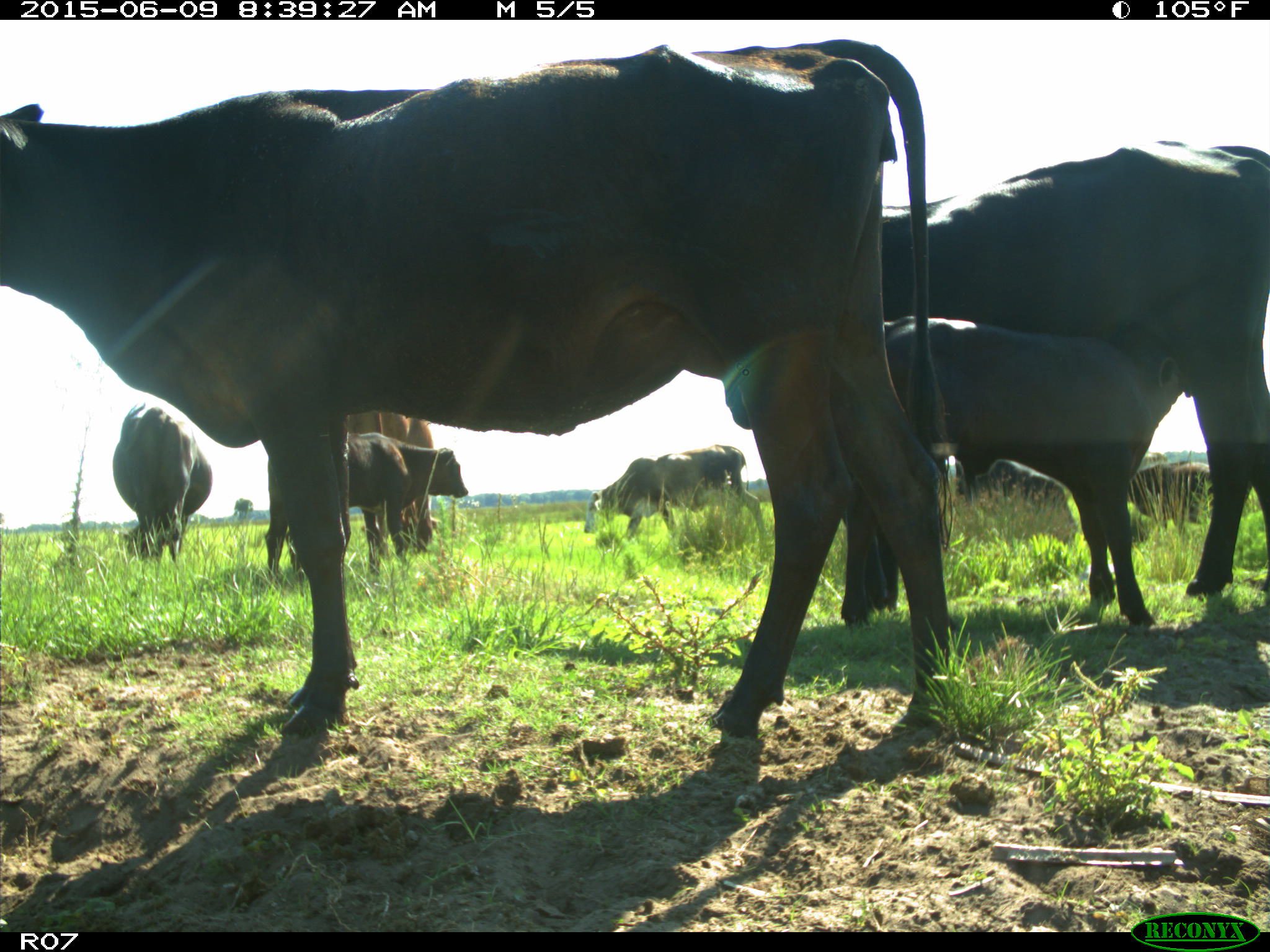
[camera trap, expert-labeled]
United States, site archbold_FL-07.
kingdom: Animalia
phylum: Chordata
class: Mammalia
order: Artiodactyla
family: Bovidae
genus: Bos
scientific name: Bos taurus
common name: domestic cow